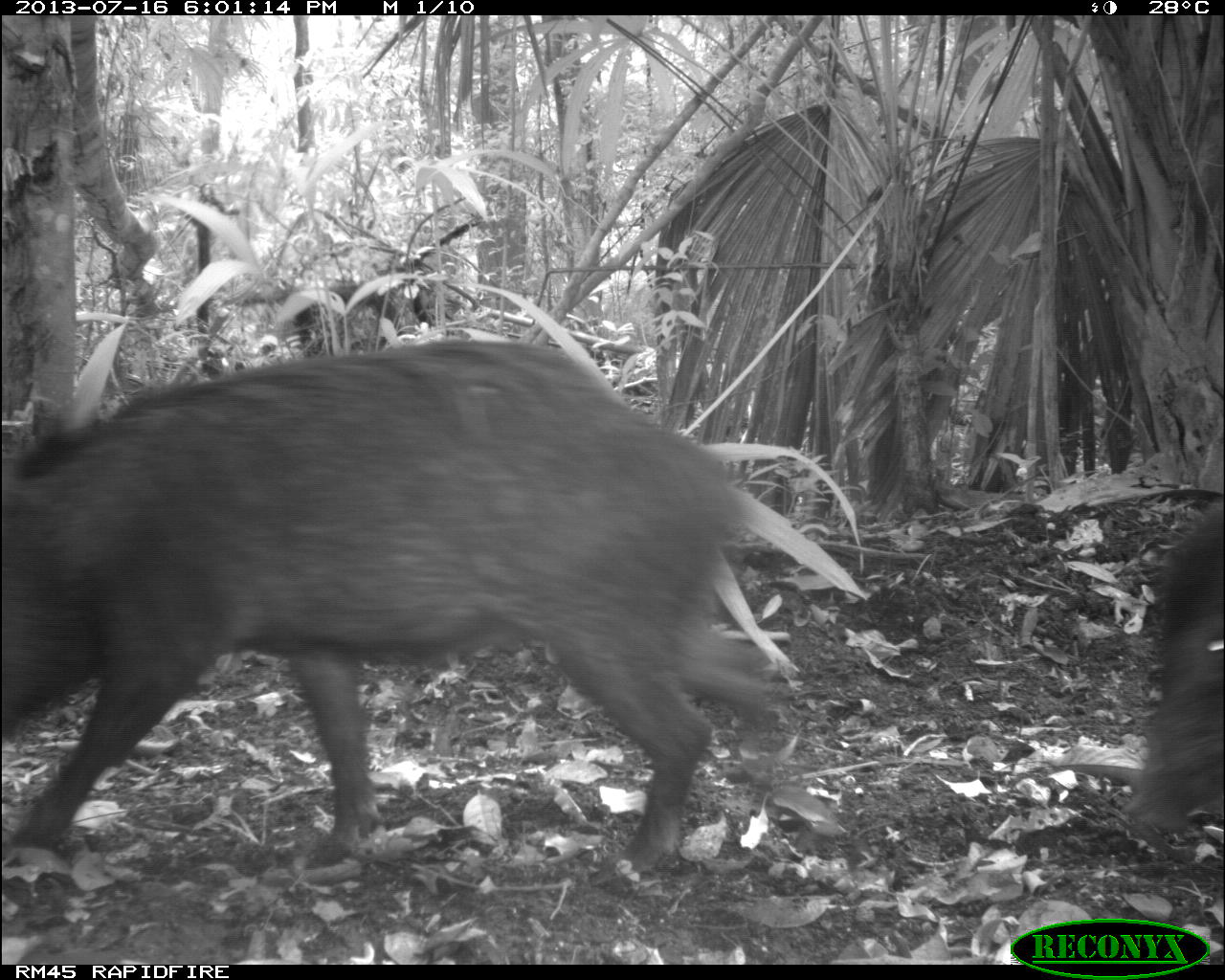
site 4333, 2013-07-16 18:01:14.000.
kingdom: Animalia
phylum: Chordata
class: Mammalia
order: Artiodactyla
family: Tayassuidae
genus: Tayassu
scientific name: Tayassu pecari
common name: white-lipped peccary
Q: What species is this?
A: Tayassu pecari (white-lipped peccary).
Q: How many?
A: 3.